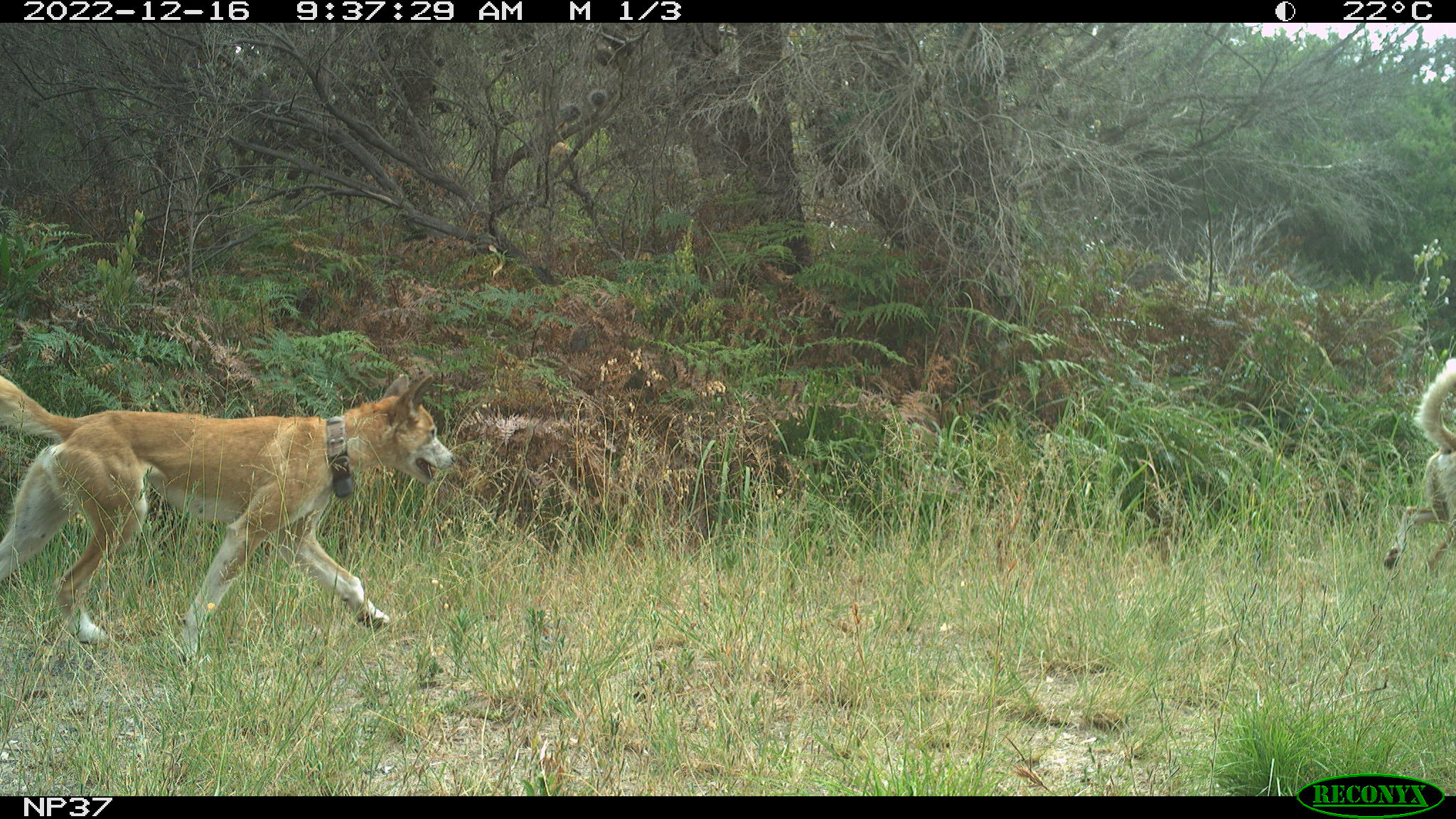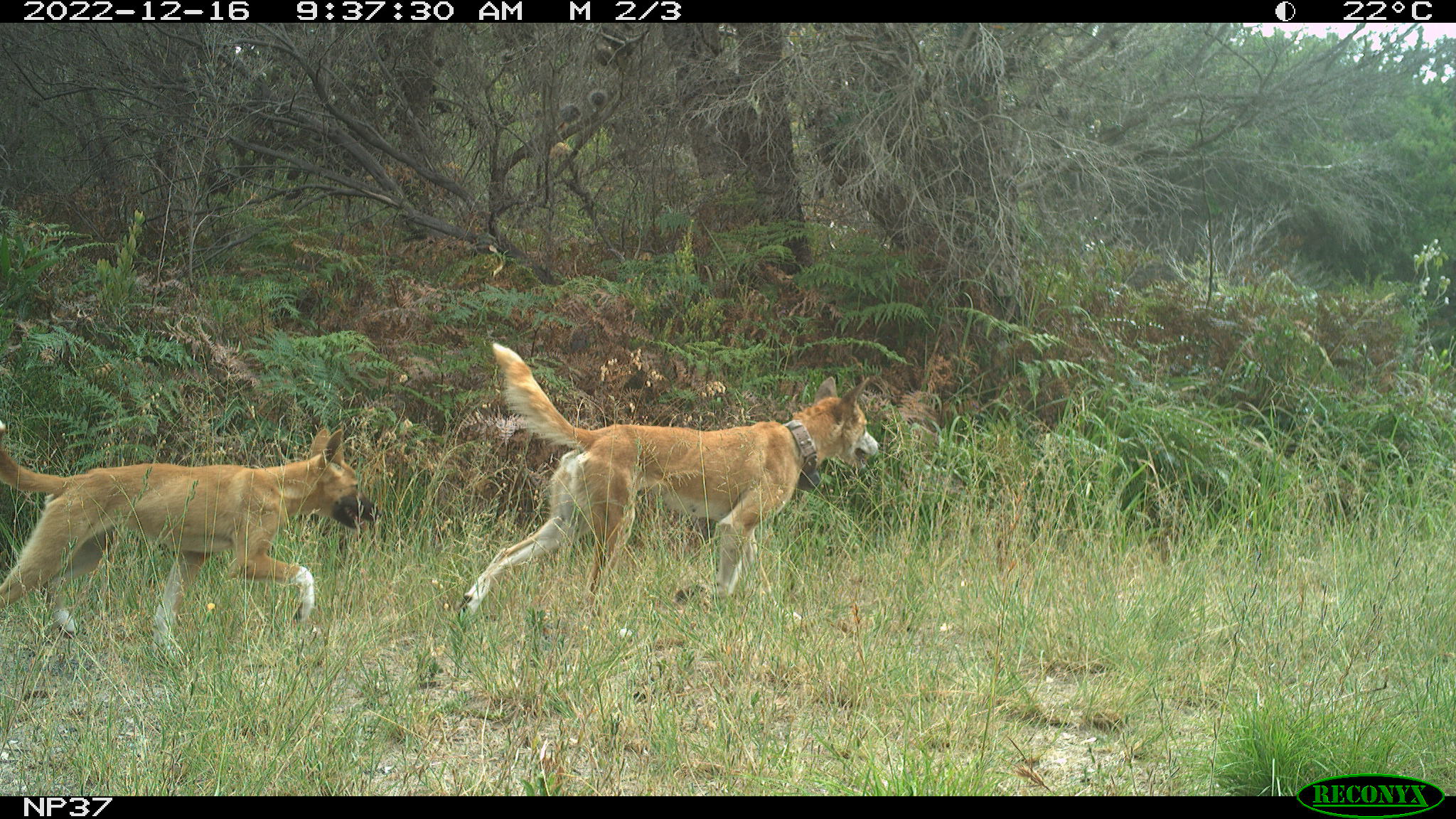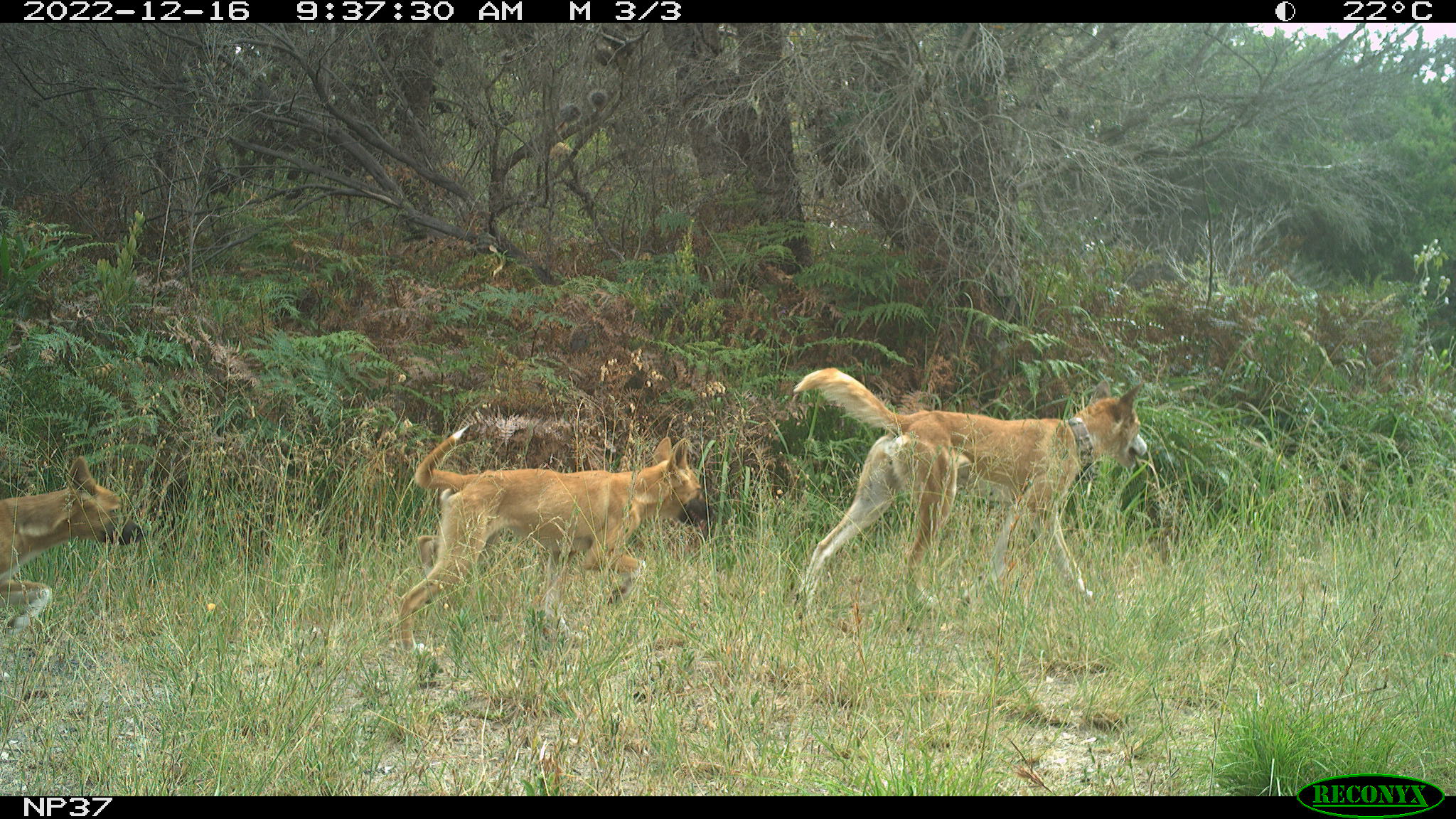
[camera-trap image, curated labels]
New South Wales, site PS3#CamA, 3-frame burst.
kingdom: Animalia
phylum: Chordata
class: Mammalia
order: Carnivora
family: Canidae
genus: Canis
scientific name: Canis familiaris dingo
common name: dingo